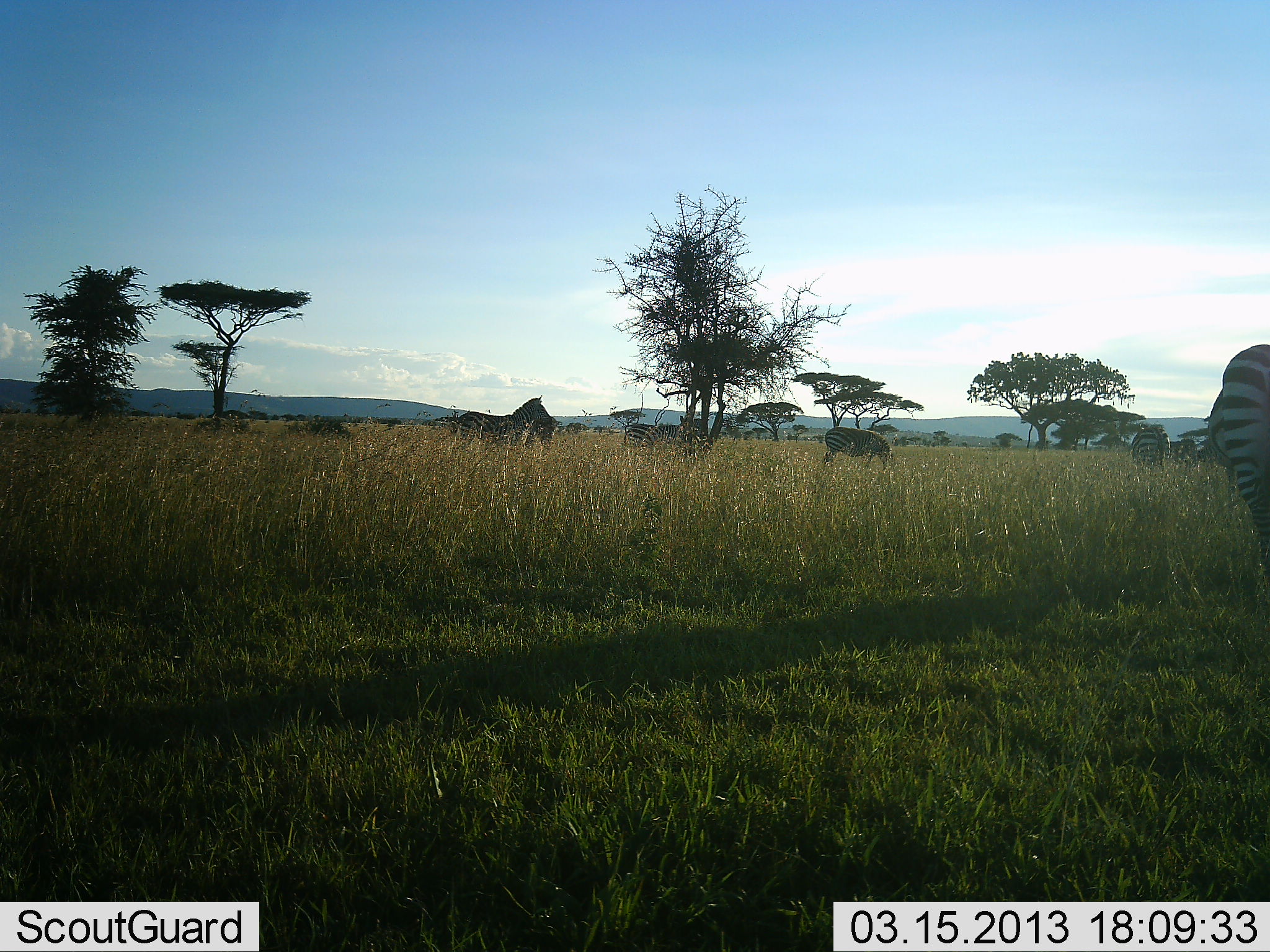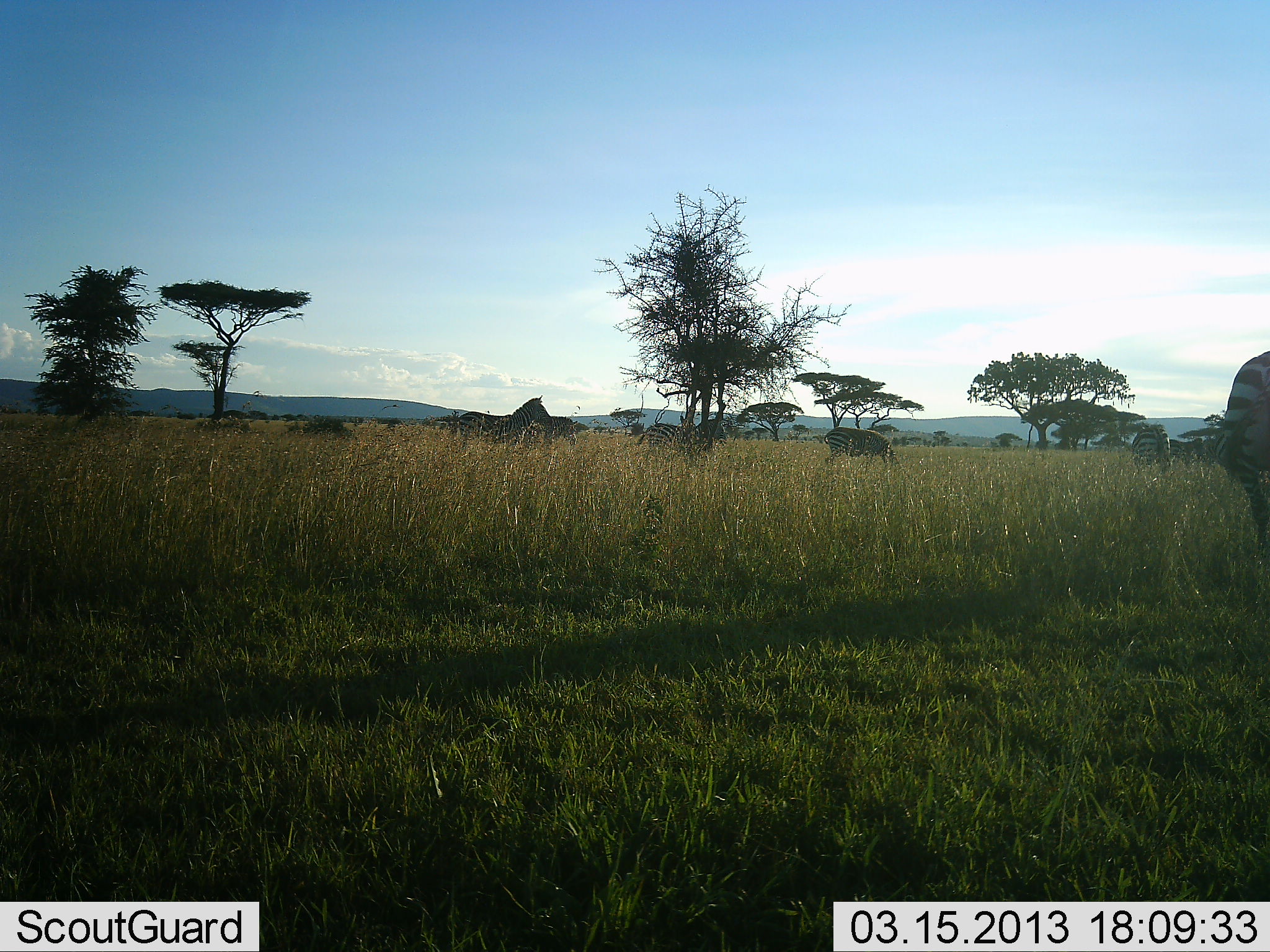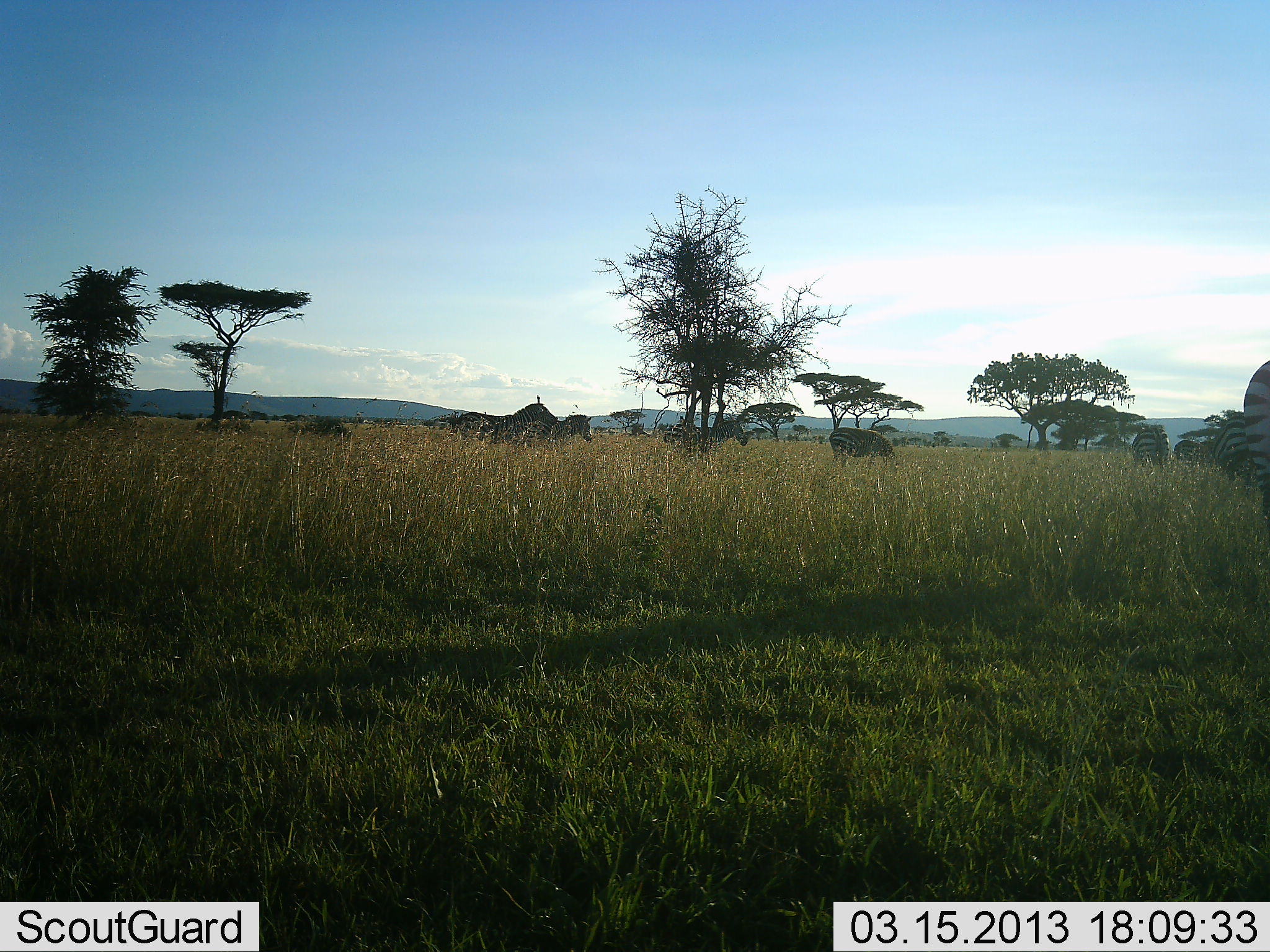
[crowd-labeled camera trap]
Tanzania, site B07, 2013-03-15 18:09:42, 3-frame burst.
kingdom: Animalia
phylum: Chordata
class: Mammalia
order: Perissodactyla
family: Equidae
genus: Equus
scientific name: Equus quagga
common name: plains zebra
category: zebra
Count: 7.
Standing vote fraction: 46%.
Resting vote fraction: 0%.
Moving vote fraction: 57%.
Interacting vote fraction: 3%.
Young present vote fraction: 3%.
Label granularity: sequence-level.